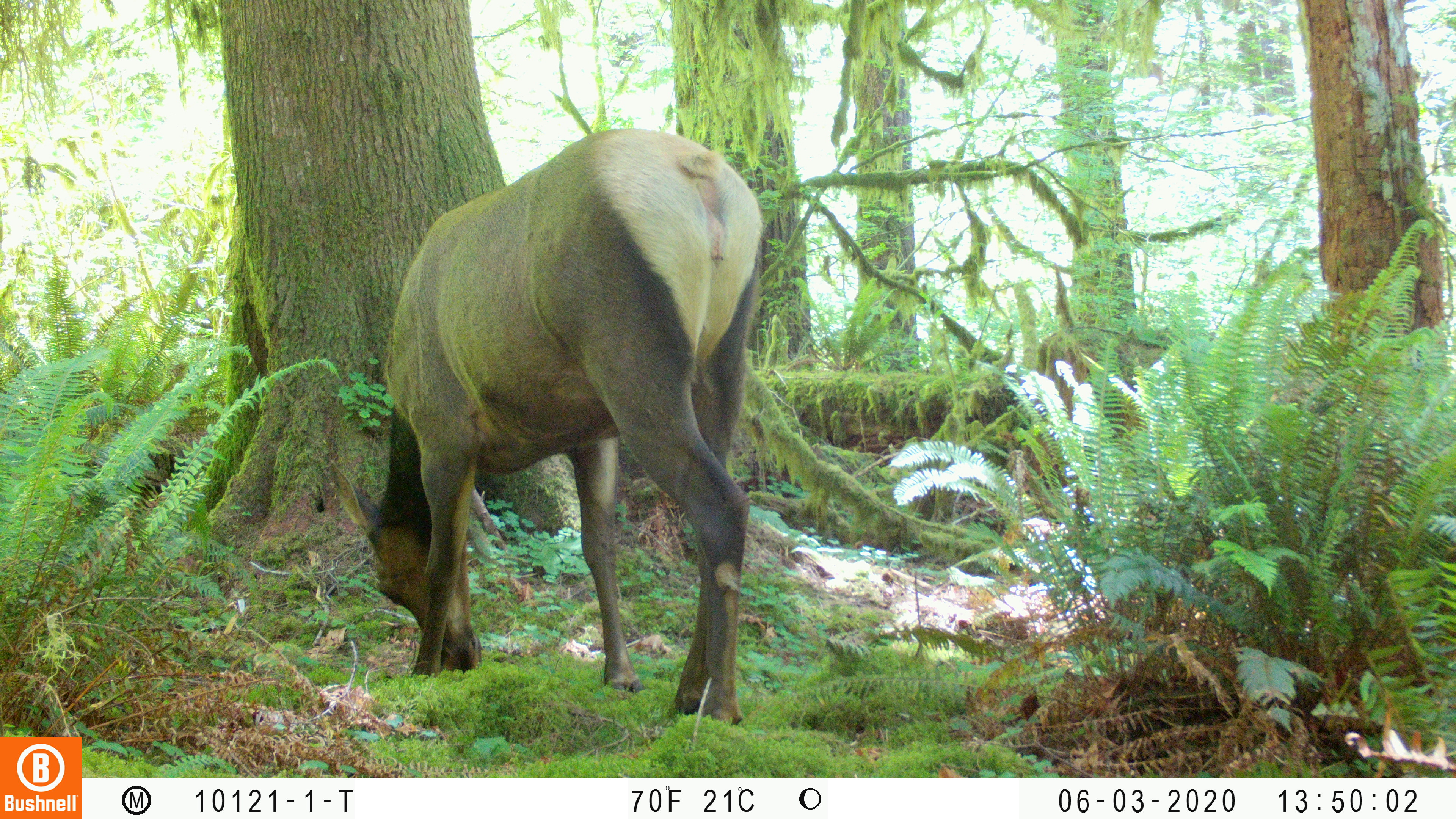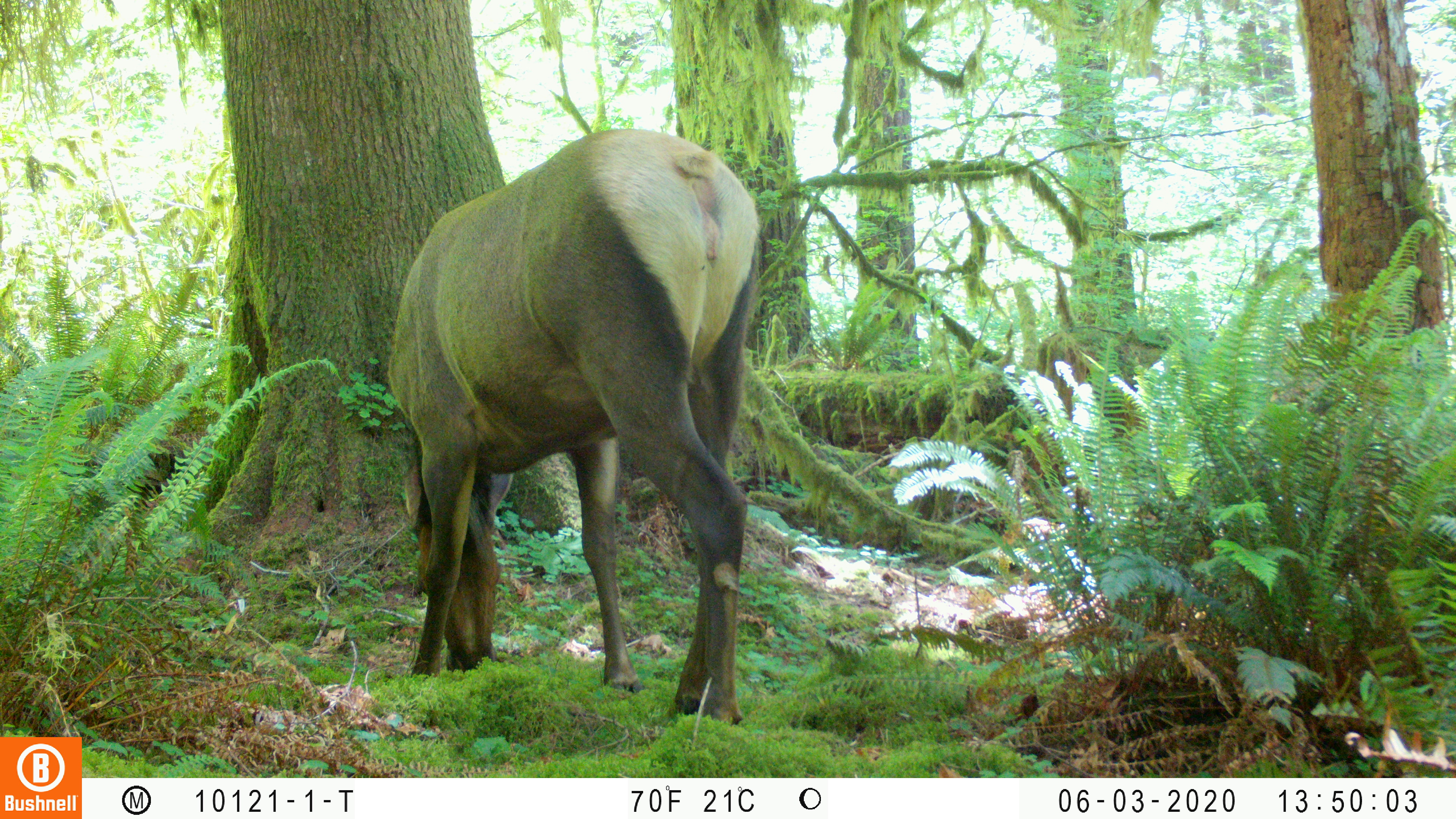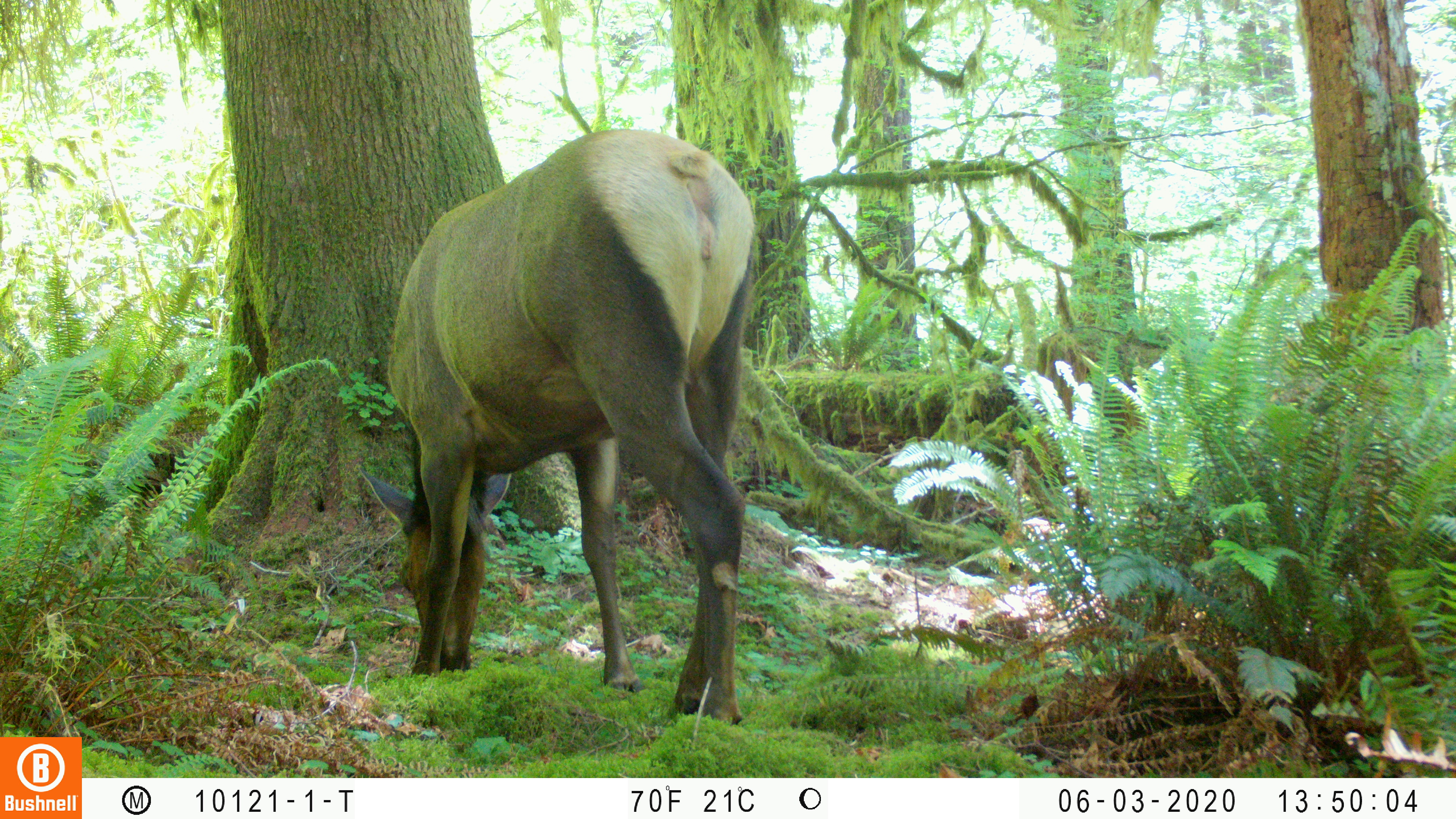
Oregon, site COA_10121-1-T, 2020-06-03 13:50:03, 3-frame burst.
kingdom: Animalia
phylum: Chordata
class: Mammalia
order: Artiodactyla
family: Cervidae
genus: Cervus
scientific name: Cervus canadensis roosevelti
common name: roosevelt elk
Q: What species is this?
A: Roosevelt elk (Cervus canadensis roosevelti).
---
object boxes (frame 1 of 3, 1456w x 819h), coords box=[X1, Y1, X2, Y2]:
roosevelt elk: box=[340, 103, 766, 734]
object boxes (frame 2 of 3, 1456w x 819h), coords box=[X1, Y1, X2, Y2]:
roosevelt elk: box=[370, 114, 774, 727]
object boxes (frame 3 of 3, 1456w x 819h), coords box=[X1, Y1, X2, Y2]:
roosevelt elk: box=[345, 112, 768, 729]